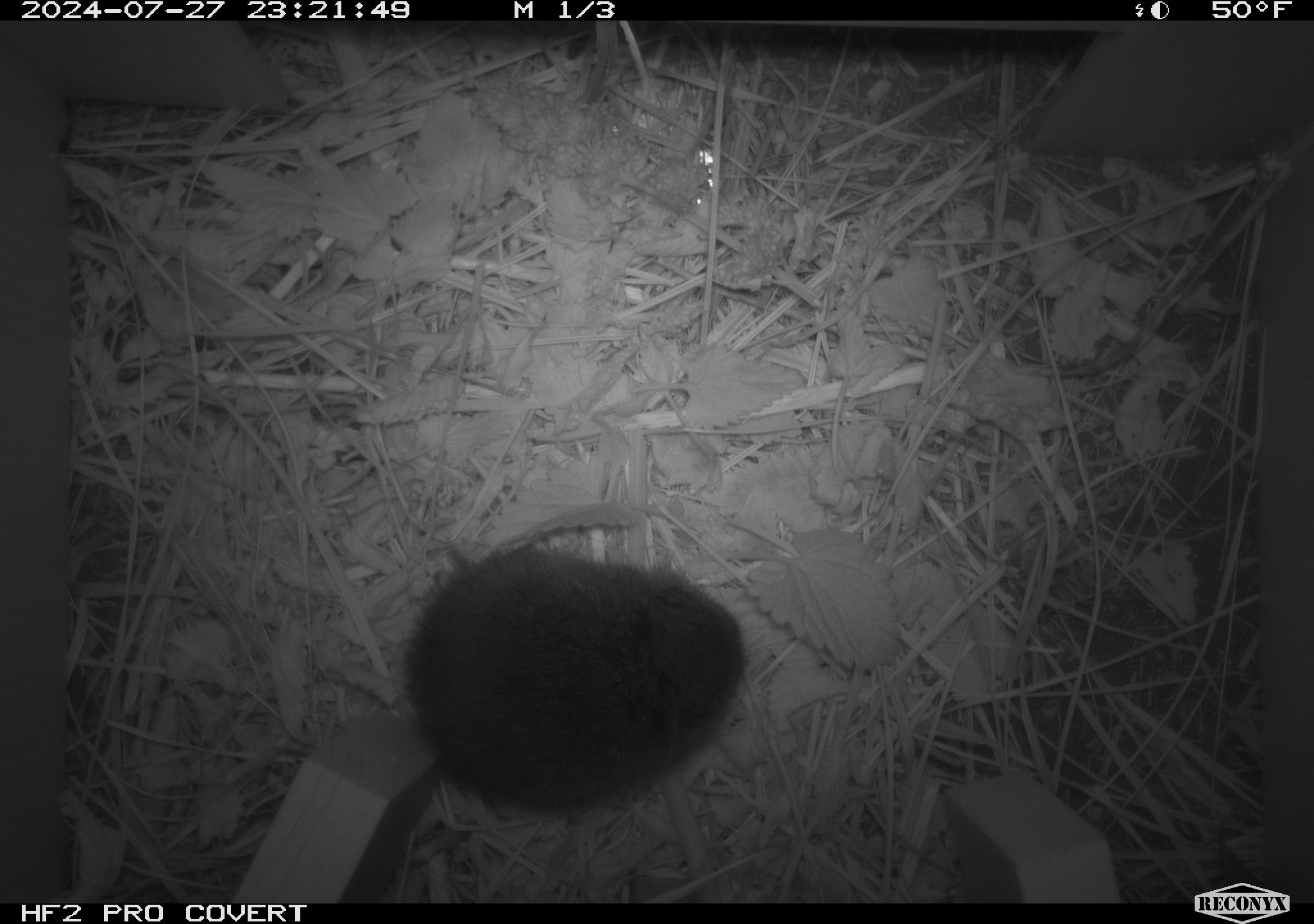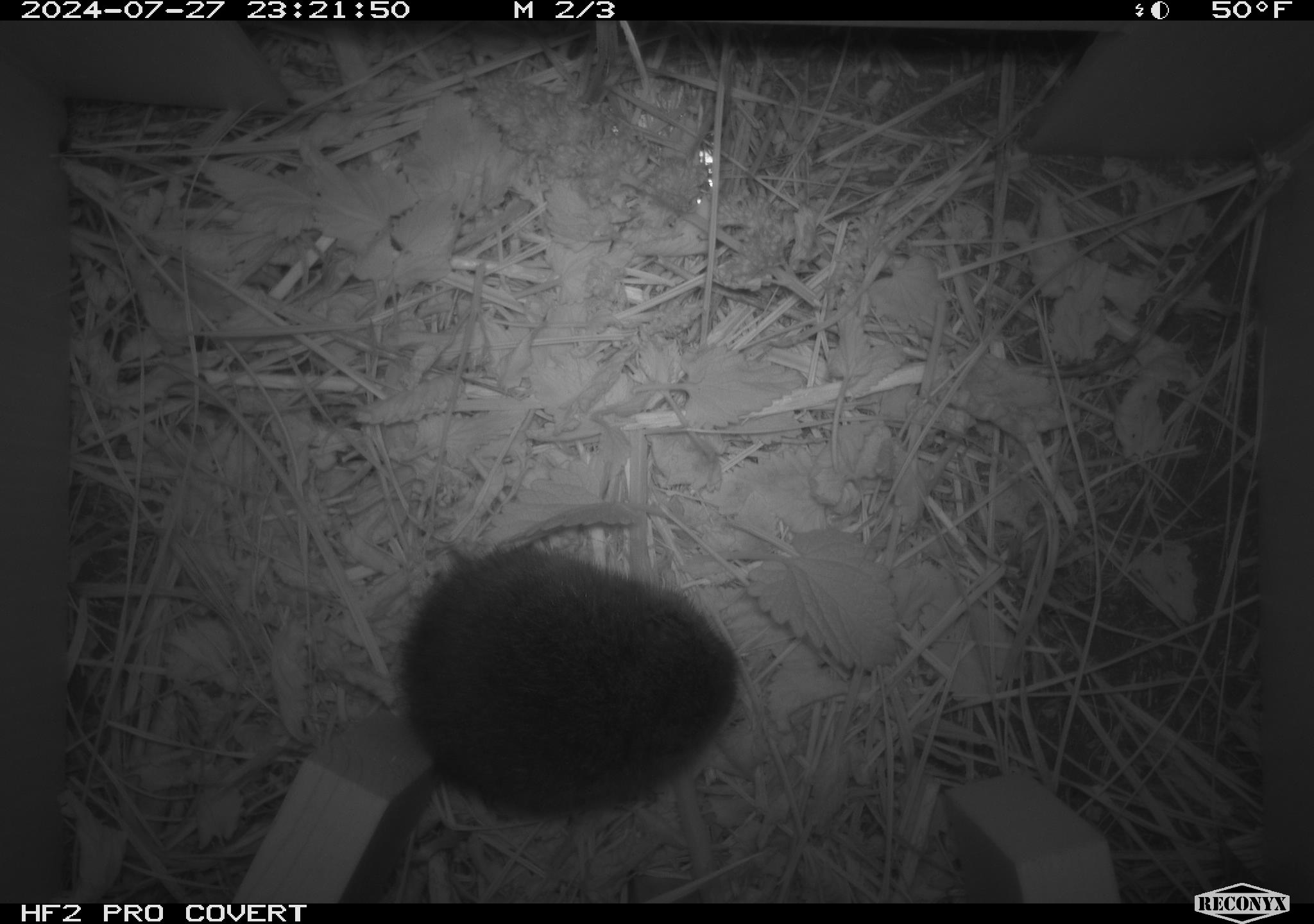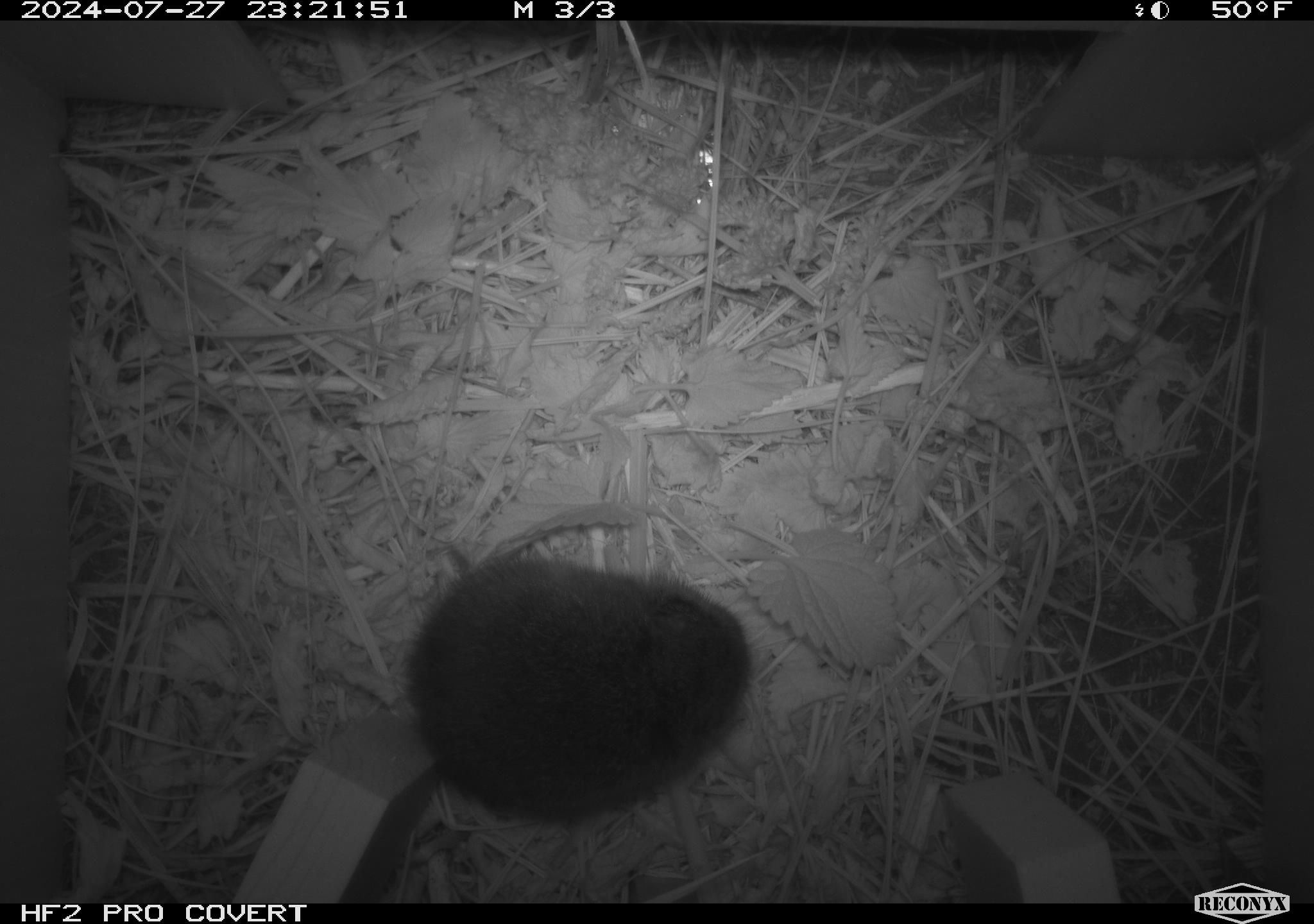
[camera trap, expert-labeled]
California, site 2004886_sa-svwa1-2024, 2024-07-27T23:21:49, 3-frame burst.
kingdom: Animalia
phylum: Chordata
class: Mammalia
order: Rodentia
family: Cricetidae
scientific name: Arvicolinae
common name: voles, lemmings, and muskrats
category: arvicolinae subfamily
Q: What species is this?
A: Arvicolinae subfamily (voles, lemmings, and muskrats) (Arvicolinae).